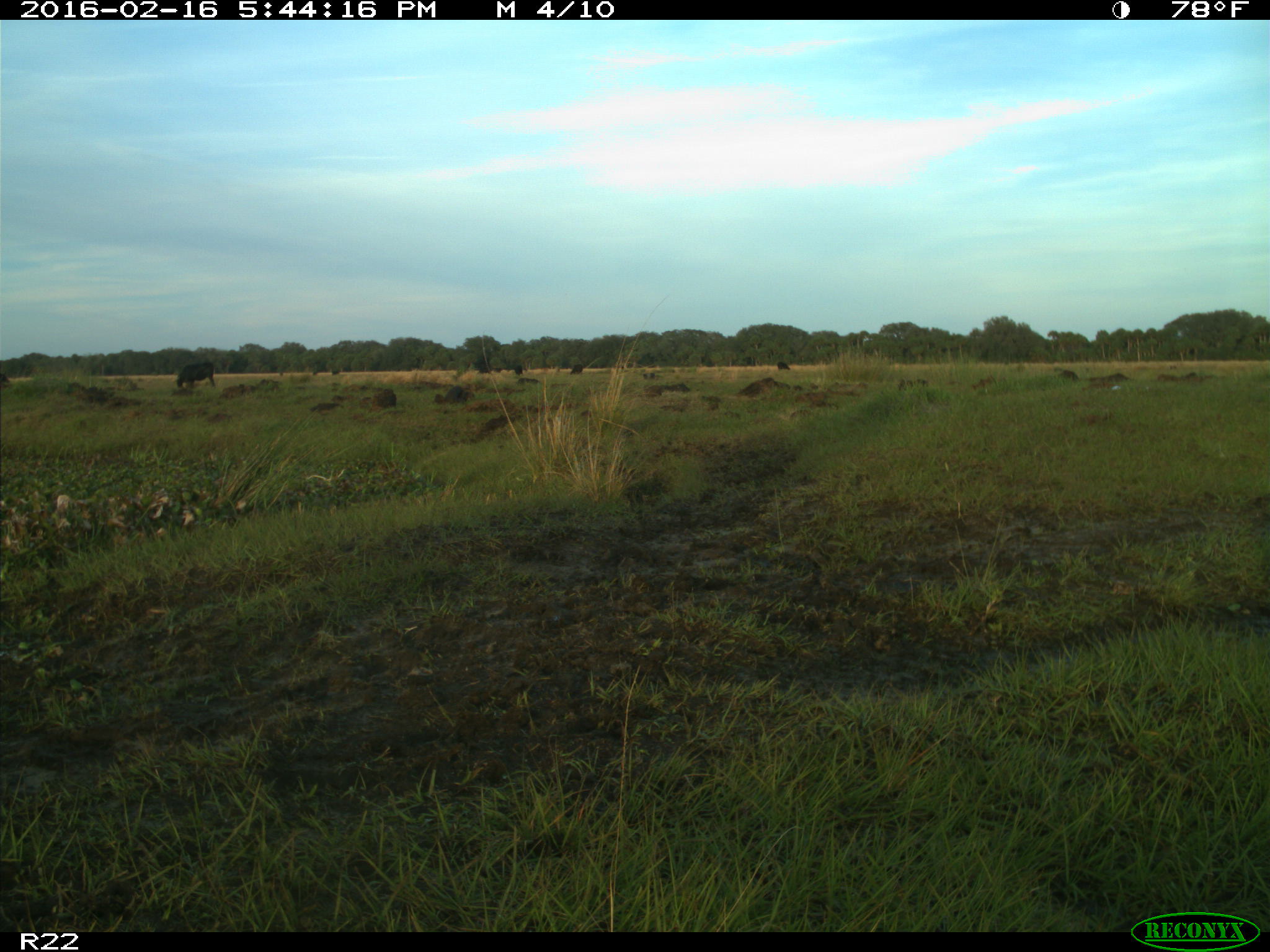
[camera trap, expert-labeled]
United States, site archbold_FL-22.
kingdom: Animalia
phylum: Chordata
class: Mammalia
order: Artiodactyla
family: Bovidae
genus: Bos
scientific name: Bos taurus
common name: domestic cow